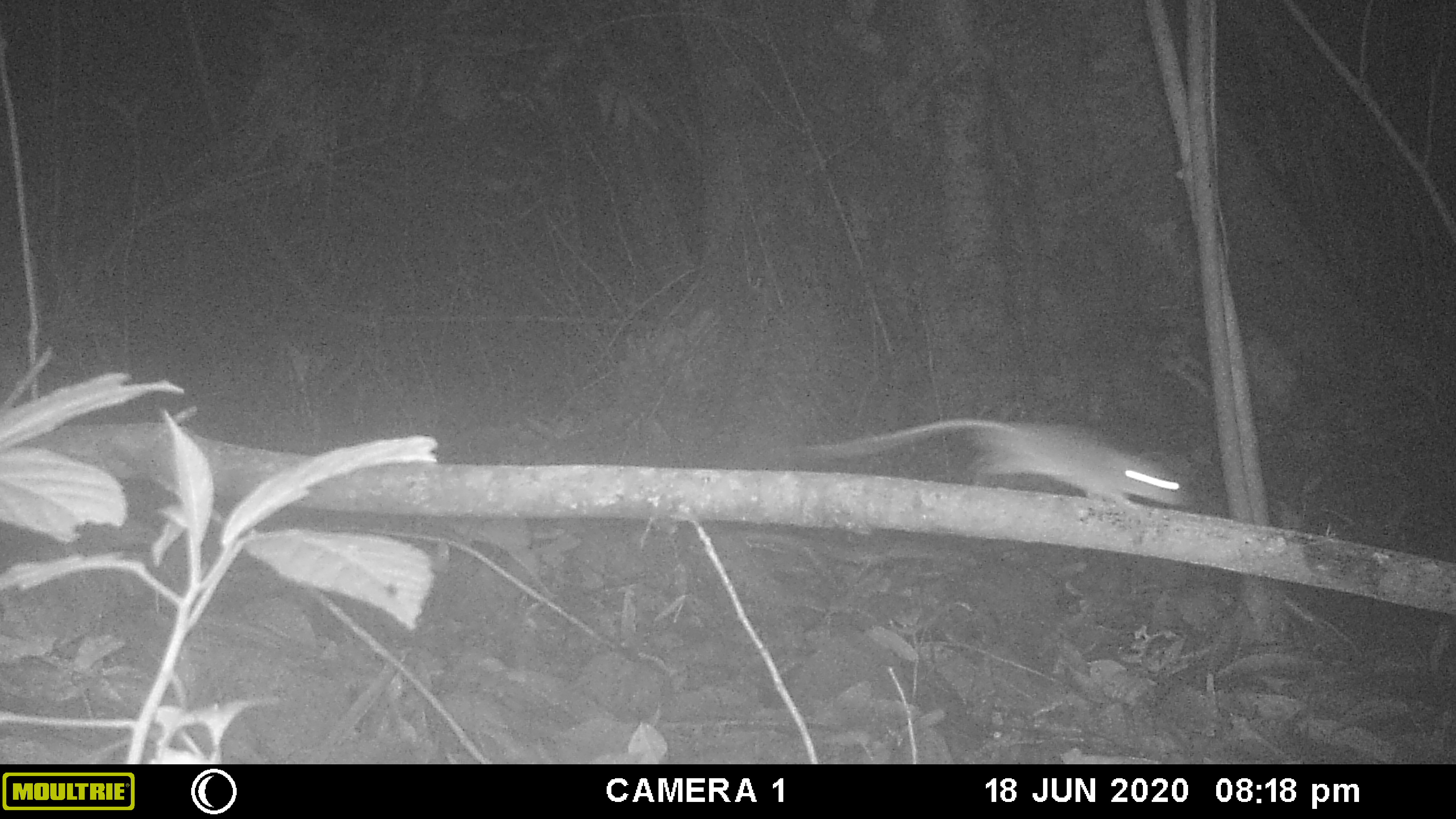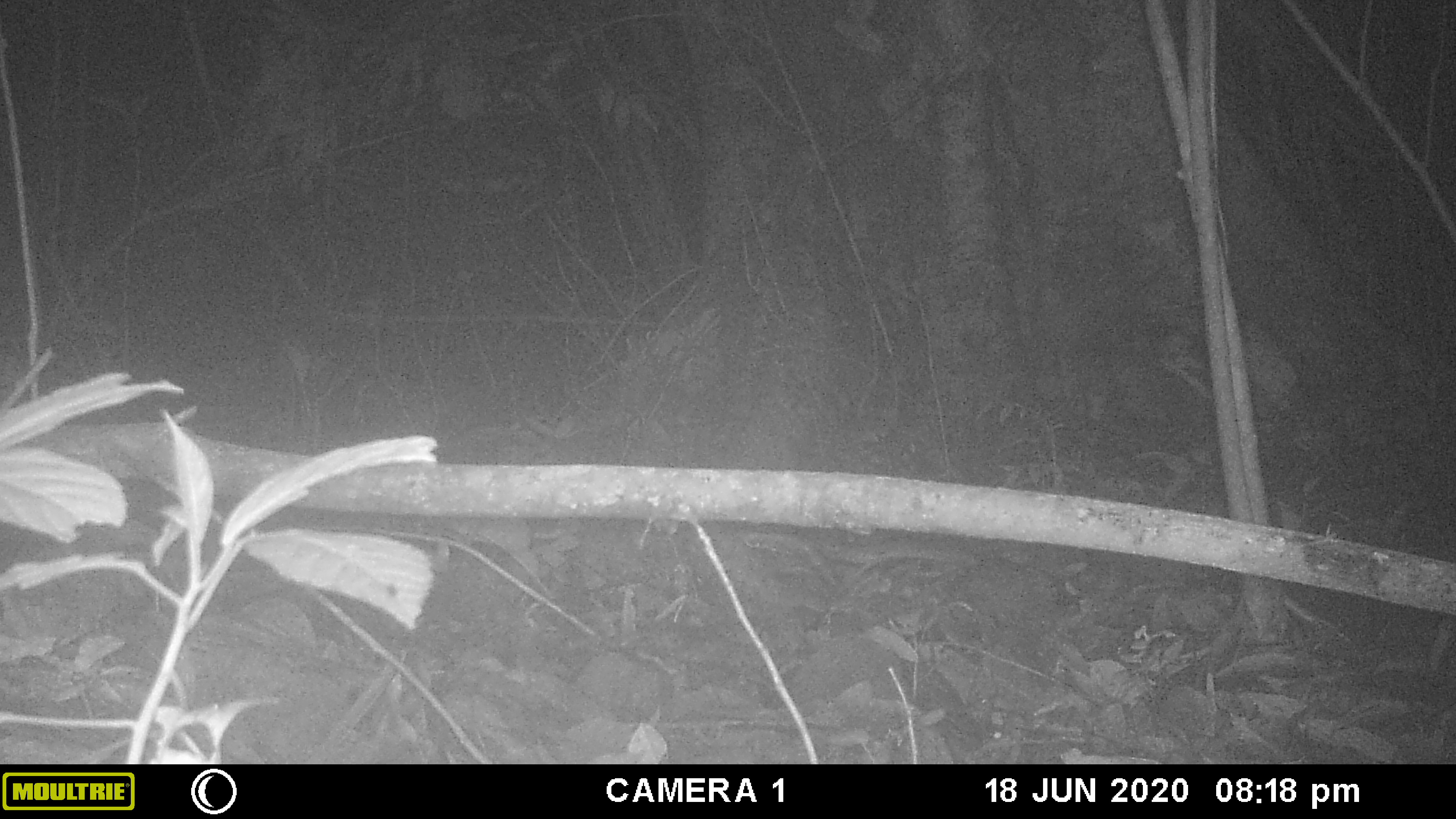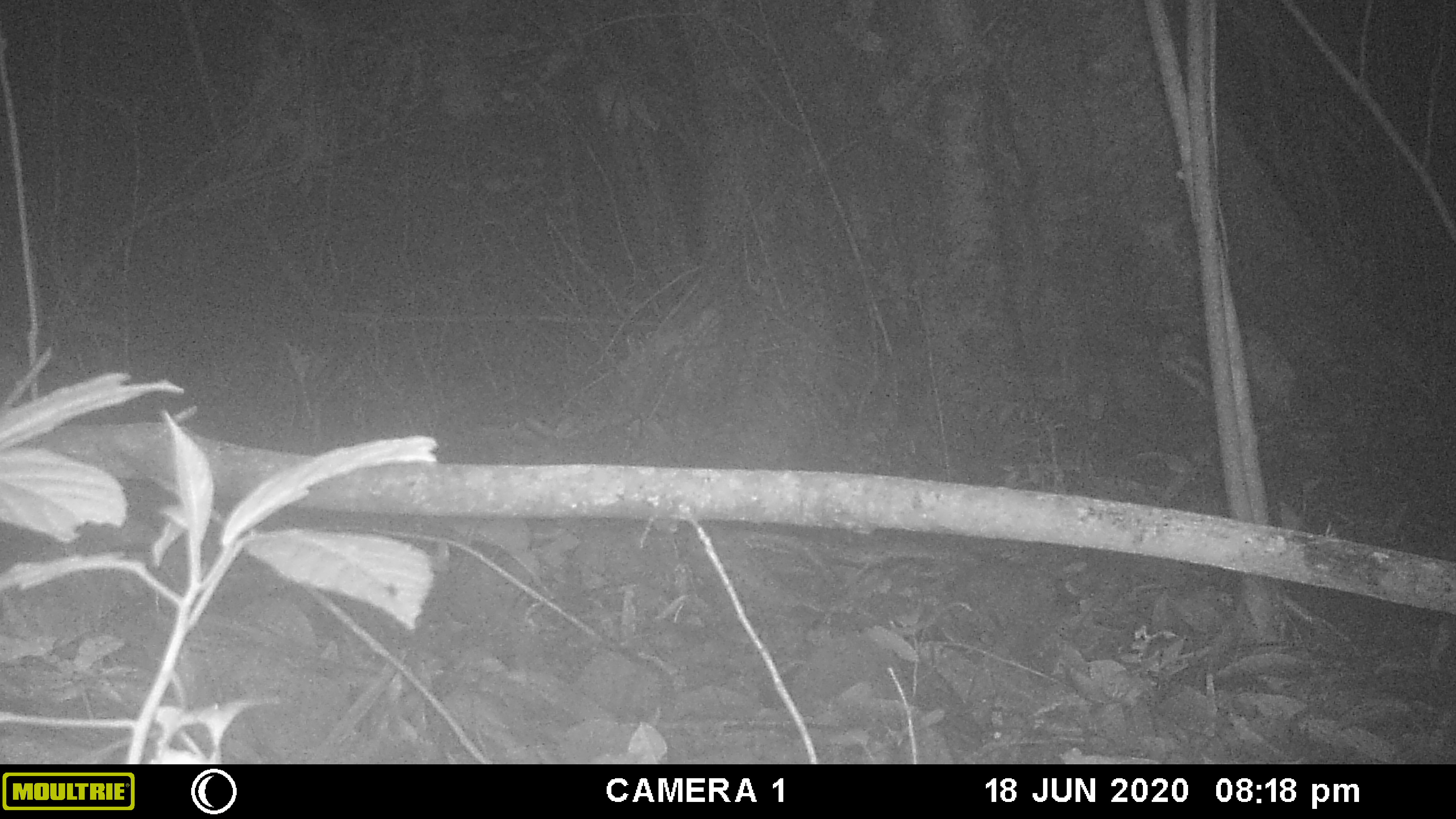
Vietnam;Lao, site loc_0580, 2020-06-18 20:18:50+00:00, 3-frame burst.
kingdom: Animalia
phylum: Chordata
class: Mammalia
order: Rodentia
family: Muridae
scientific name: Muridae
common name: old-world mice and rats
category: unidentified murid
Unidentified murid (old-world mice and rats) (Muridae). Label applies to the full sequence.